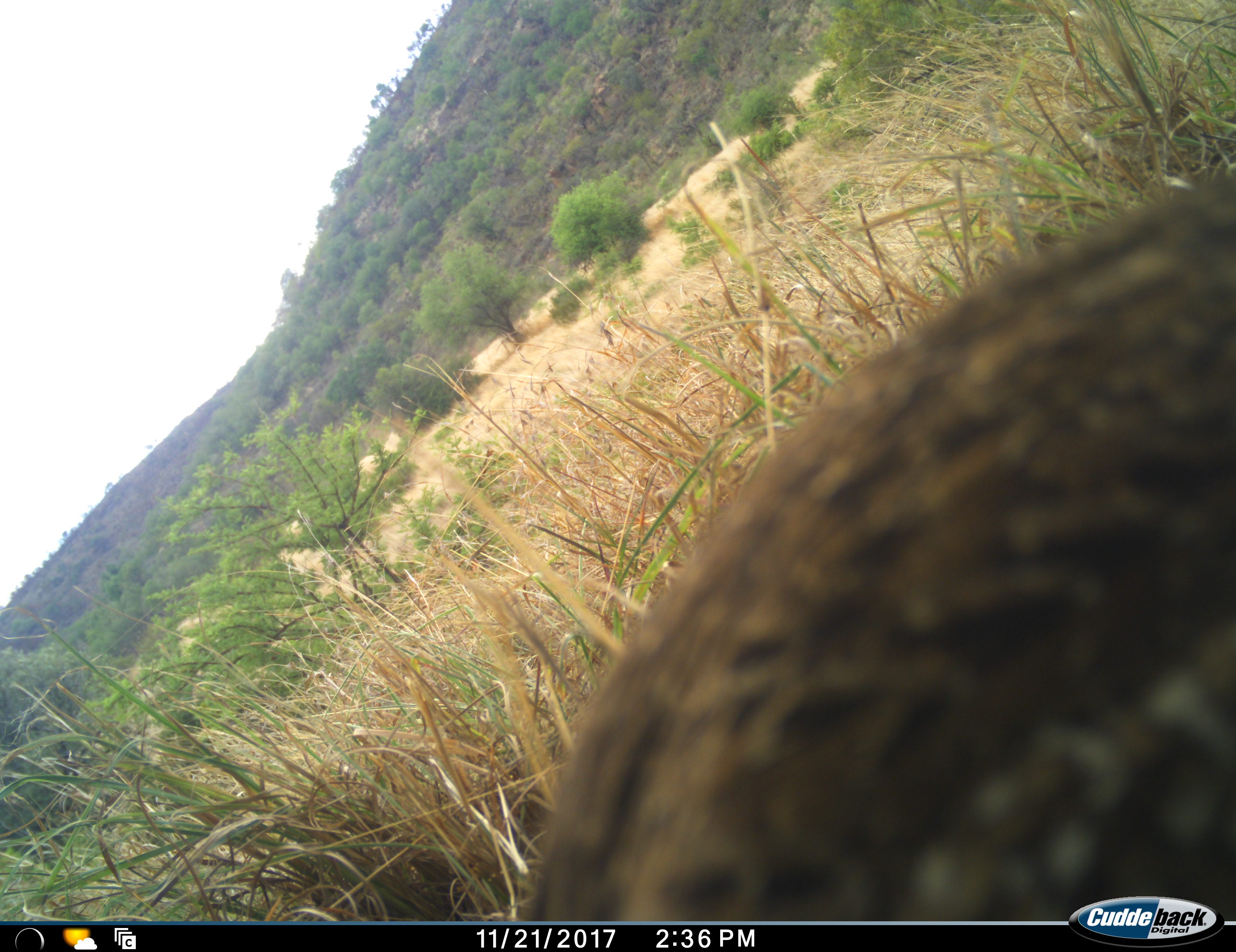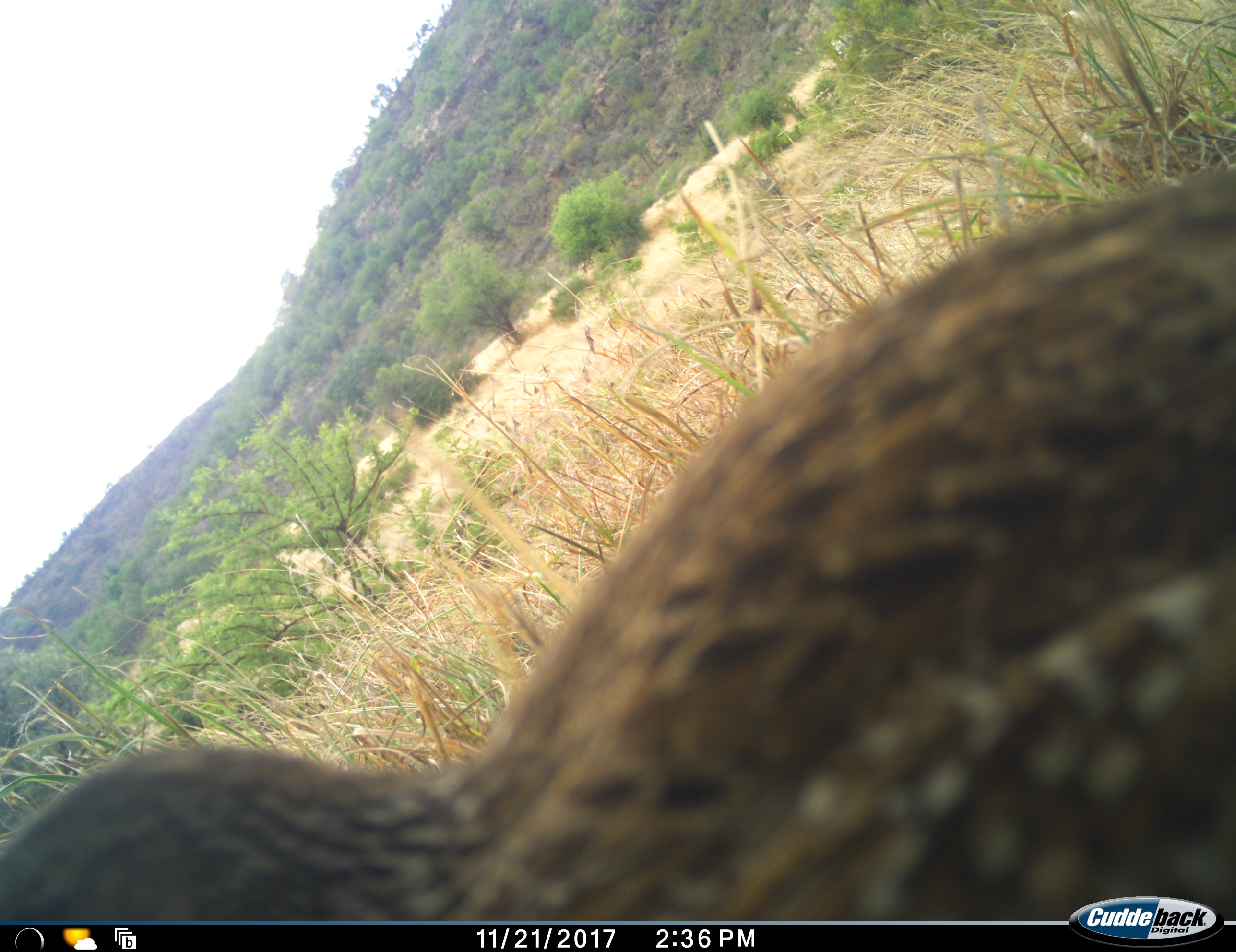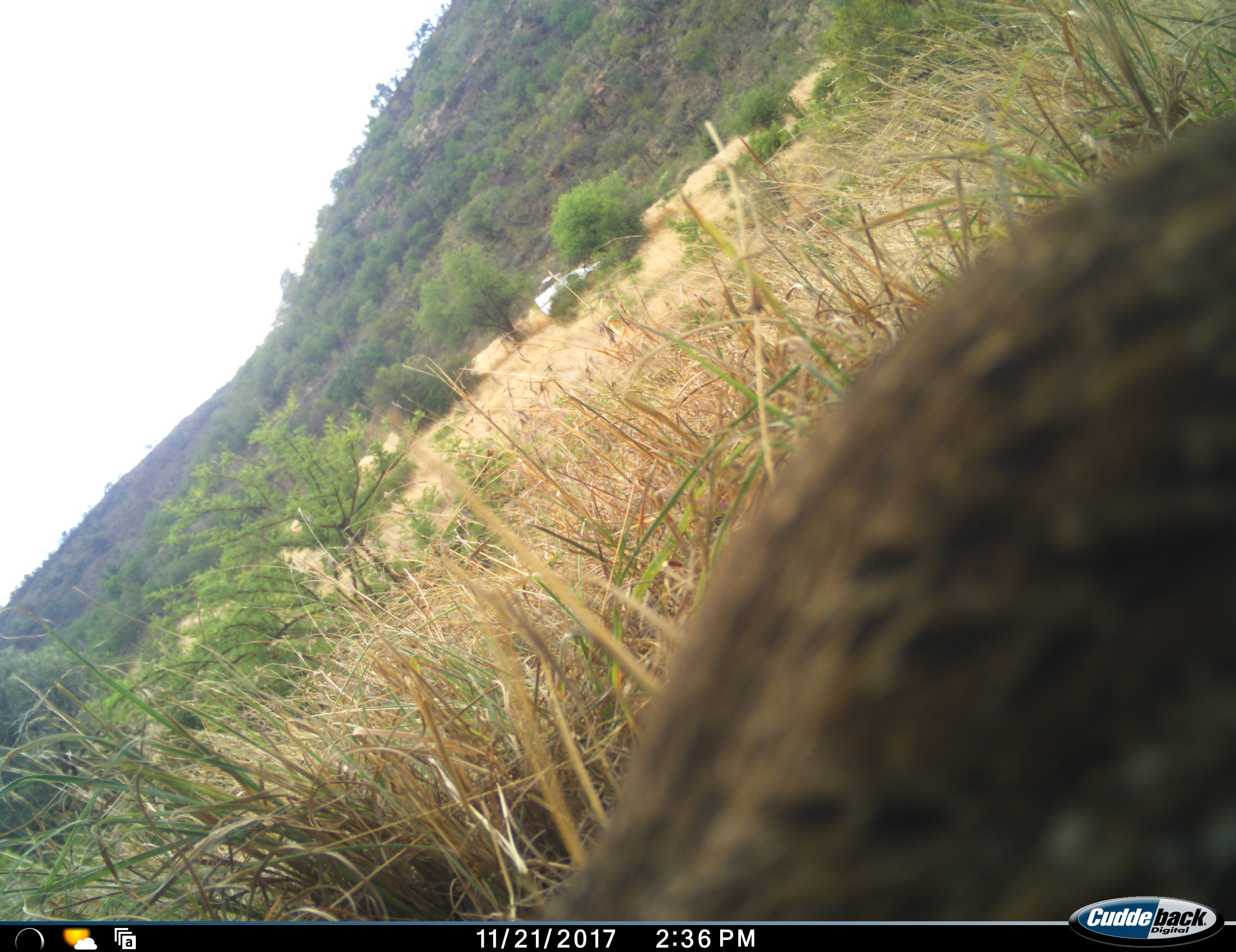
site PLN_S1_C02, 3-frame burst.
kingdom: Animalia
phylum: Chordata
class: Aves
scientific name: Aves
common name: bird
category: birdother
Birdother (bird) (Aves), count 1. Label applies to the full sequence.